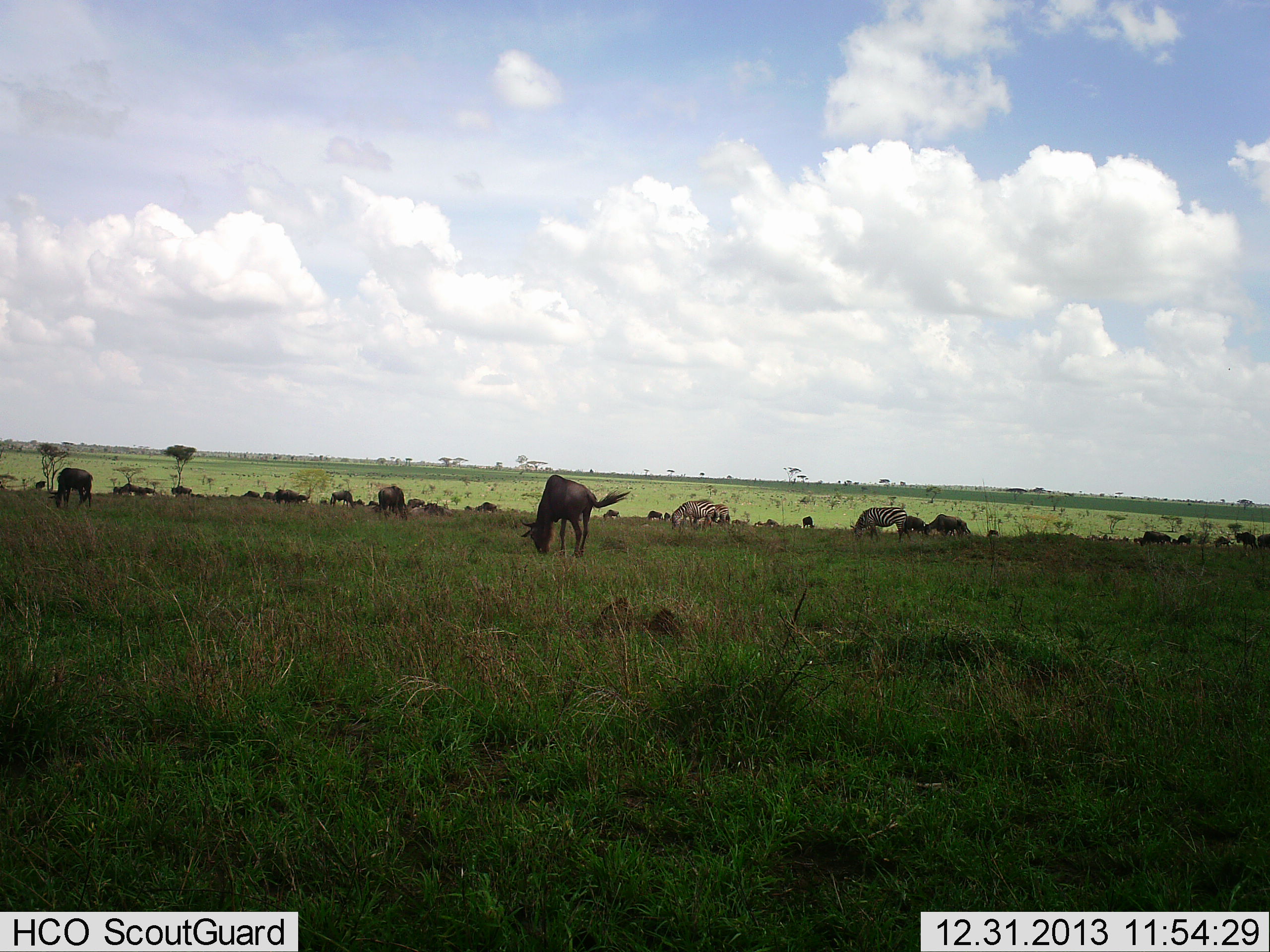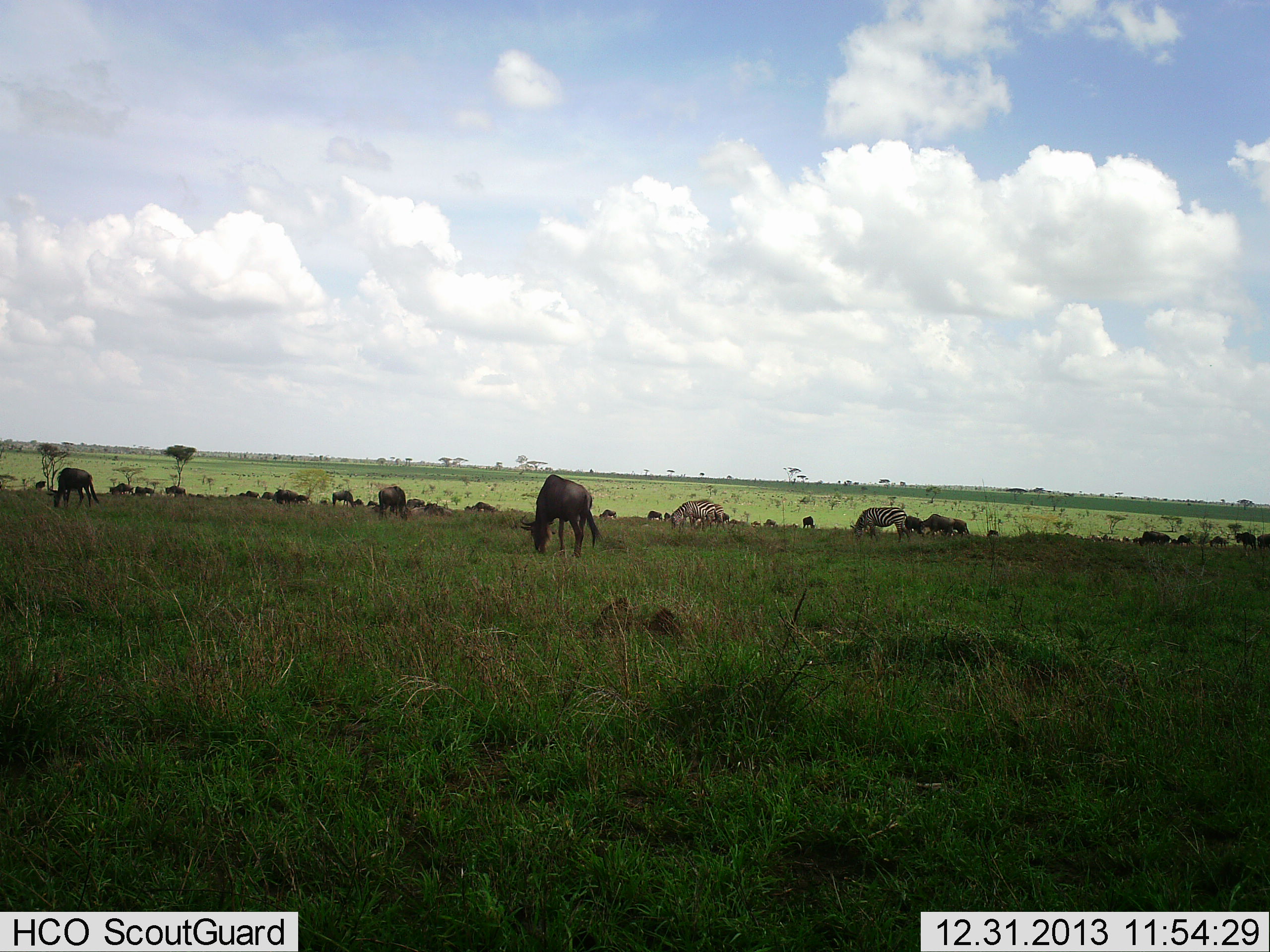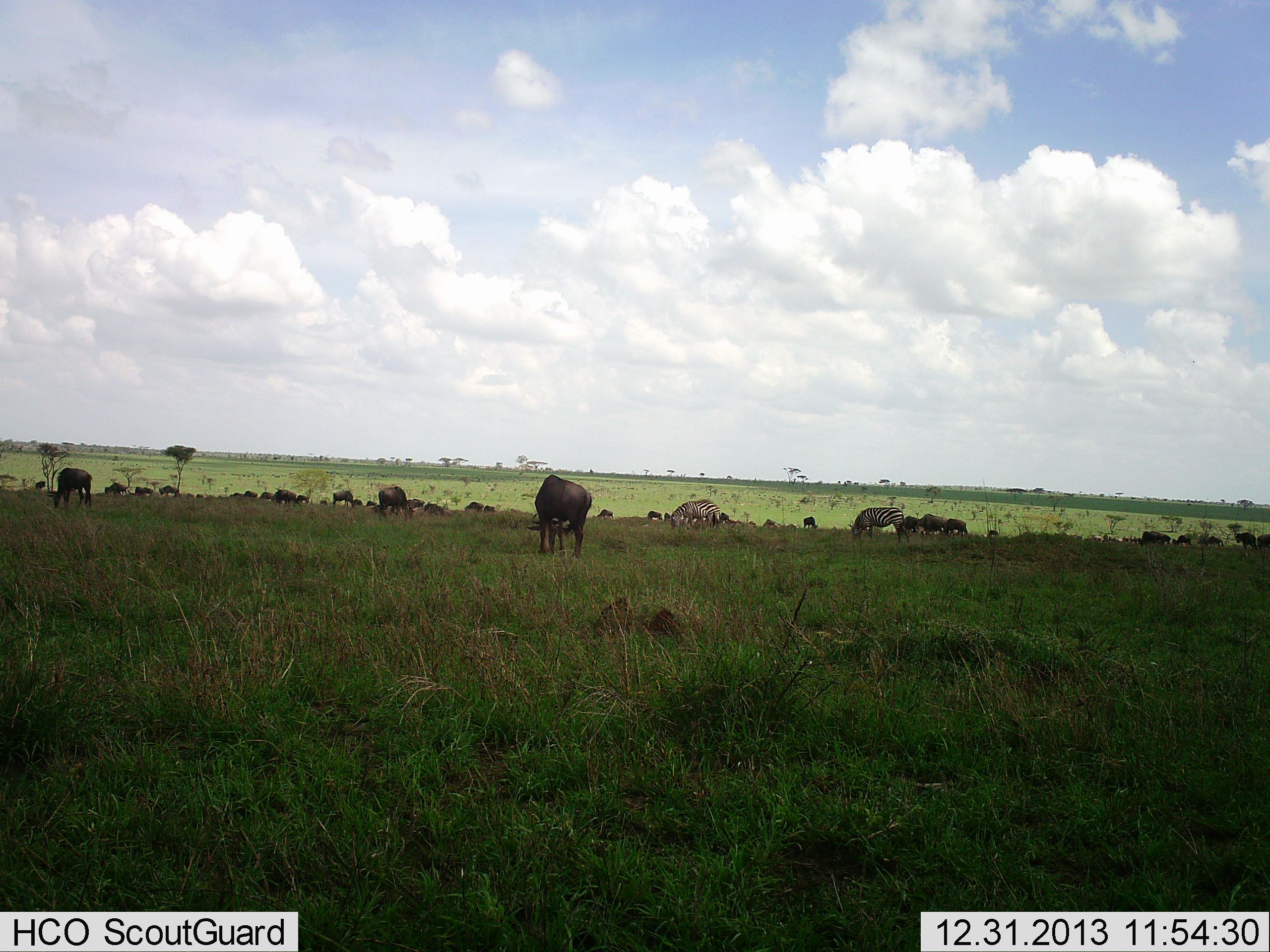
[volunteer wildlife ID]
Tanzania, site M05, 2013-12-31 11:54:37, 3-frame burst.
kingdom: Animalia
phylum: Chordata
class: Mammalia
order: Artiodactyla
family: Bovidae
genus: Connochaetes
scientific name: Connochaetes taurinus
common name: blue wildebeest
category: wildebeest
Wildebeest (blue wildebeest) (Connochaetes taurinus), count 11-50. Behavior (volunteer vote fractions): standing 9%, resting 0%, moving 9%, interacting 0%. Young present (vote fraction): 0%. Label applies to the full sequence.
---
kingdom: Animalia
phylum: Chordata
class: Mammalia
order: Perissodactyla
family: Equidae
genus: Equus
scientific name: Equus quagga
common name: plains zebra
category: zebra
Zebra (plains zebra) (Equus quagga), count 2. Behavior (volunteer vote fractions): standing 9%, resting 0%, moving 0%, interacting 0%. Young present (vote fraction): 0%. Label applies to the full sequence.